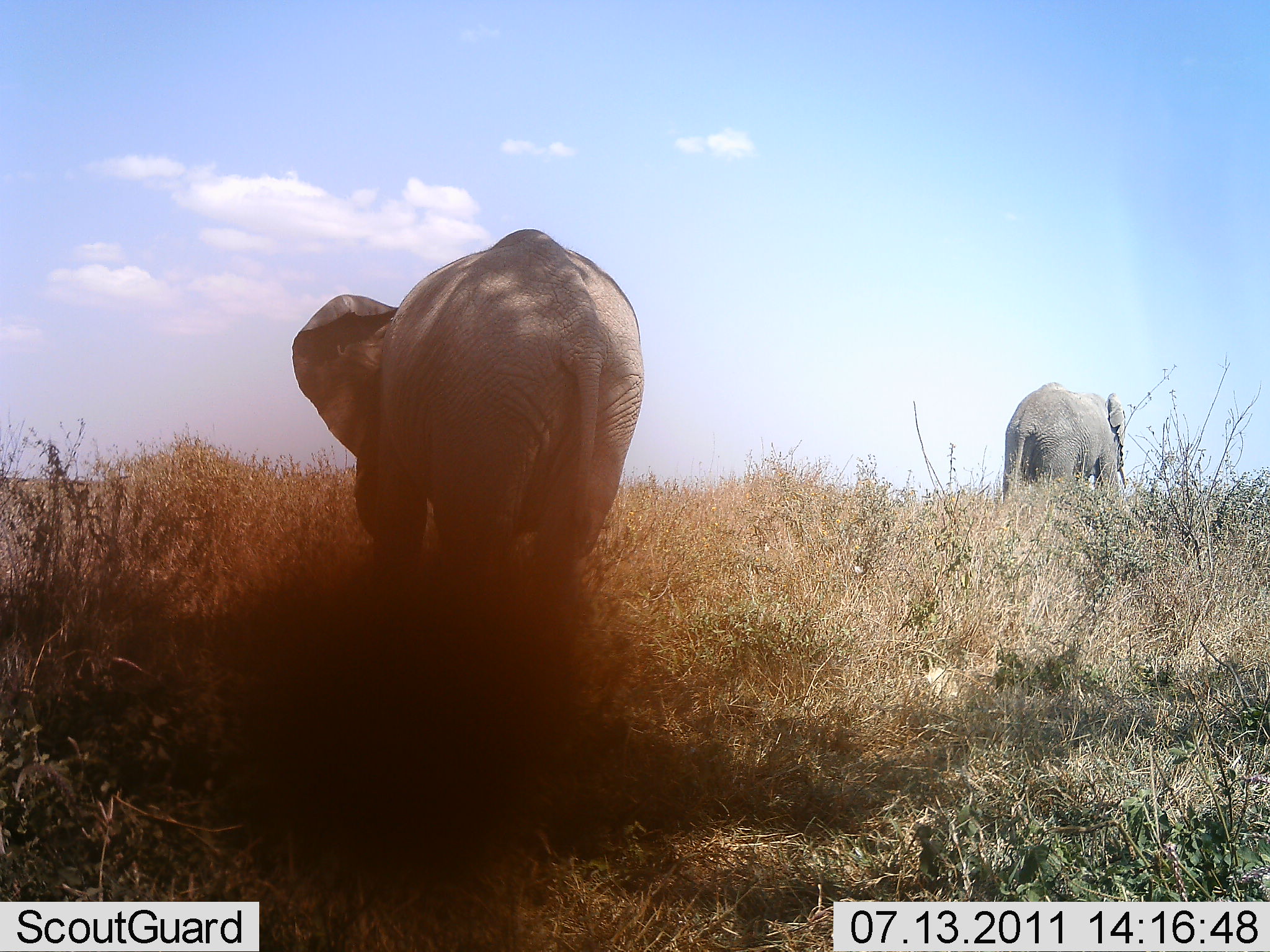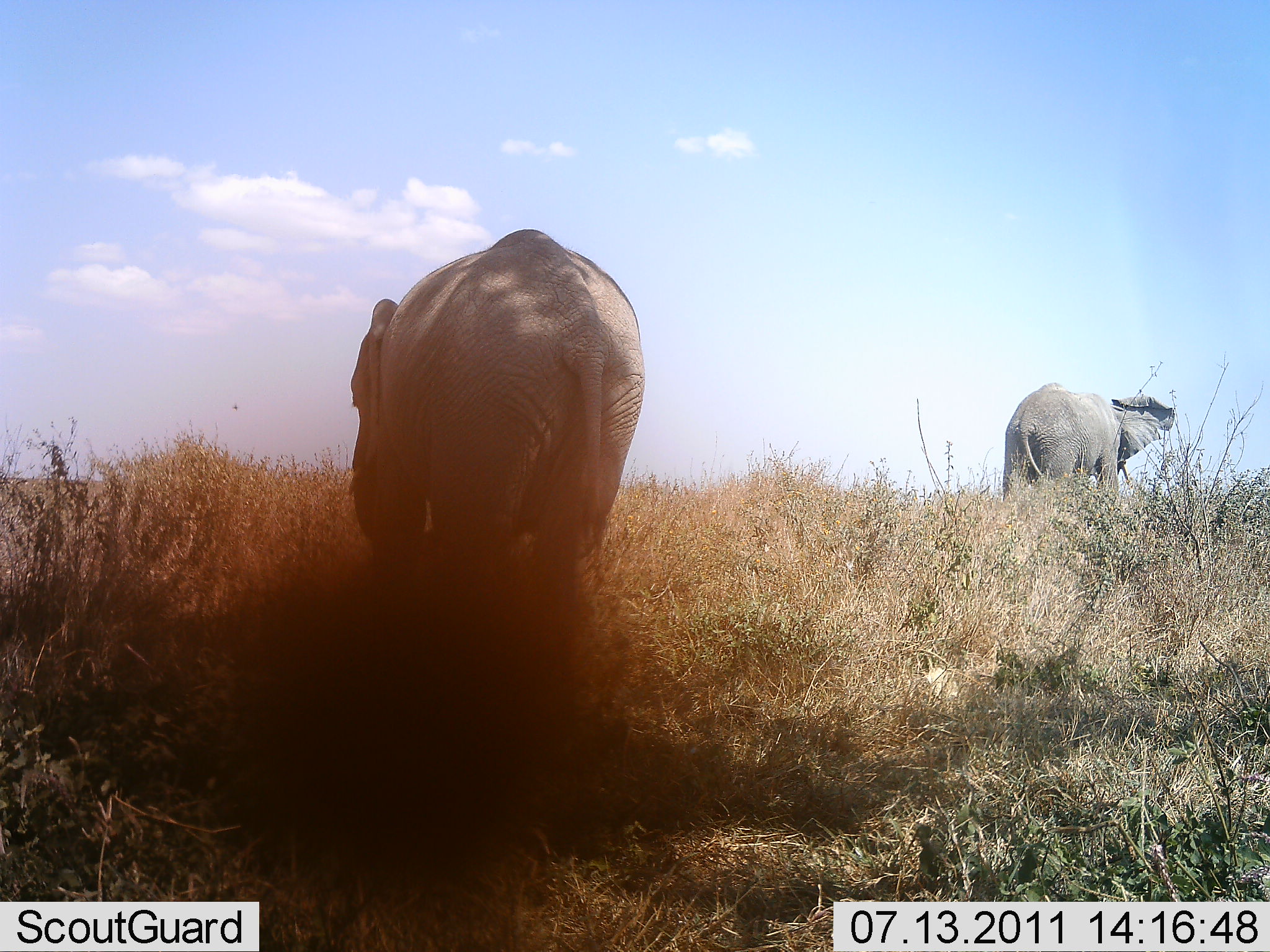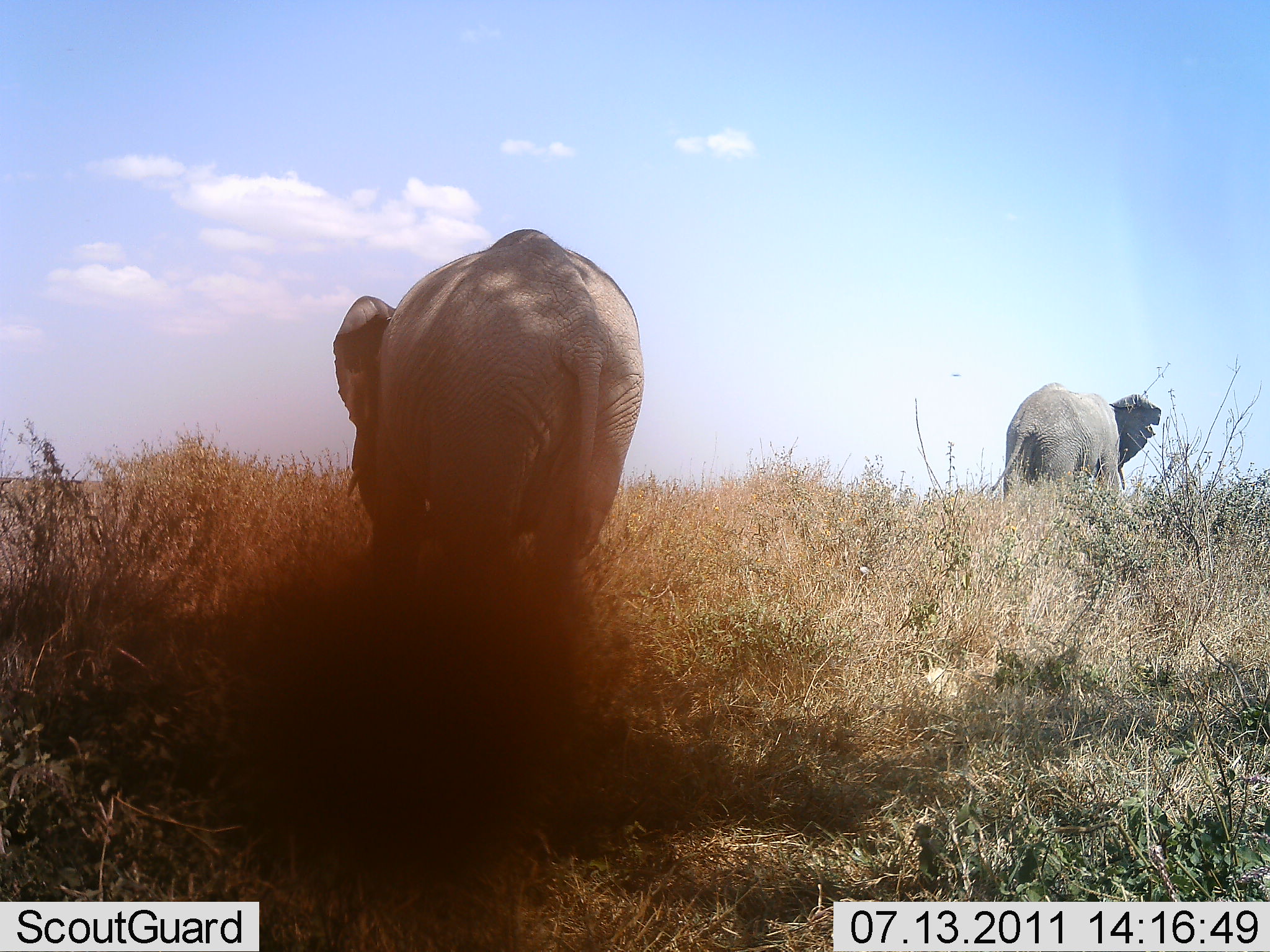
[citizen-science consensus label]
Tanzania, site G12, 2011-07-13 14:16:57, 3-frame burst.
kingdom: Animalia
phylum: Chordata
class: Mammalia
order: Proboscidea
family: Elephantidae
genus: Loxodonta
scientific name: Loxodonta africana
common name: african bush elephant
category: elephant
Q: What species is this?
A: Elephant (african bush elephant) (Loxodonta africana).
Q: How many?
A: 2.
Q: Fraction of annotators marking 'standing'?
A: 100%.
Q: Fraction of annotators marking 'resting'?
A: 9%.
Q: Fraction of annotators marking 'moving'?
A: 9%.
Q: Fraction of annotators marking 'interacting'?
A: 0%.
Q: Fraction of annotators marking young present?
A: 0%.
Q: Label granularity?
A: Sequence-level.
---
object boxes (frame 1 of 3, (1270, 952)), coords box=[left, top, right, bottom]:
animal: box=[291, 228, 644, 634]; box=[1002, 380, 1128, 495]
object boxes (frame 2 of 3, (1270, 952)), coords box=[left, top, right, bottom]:
animal: box=[346, 227, 645, 634]; box=[1003, 382, 1174, 499]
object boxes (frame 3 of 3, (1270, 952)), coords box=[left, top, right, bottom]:
animal: box=[333, 226, 645, 621]; box=[992, 384, 1162, 499]